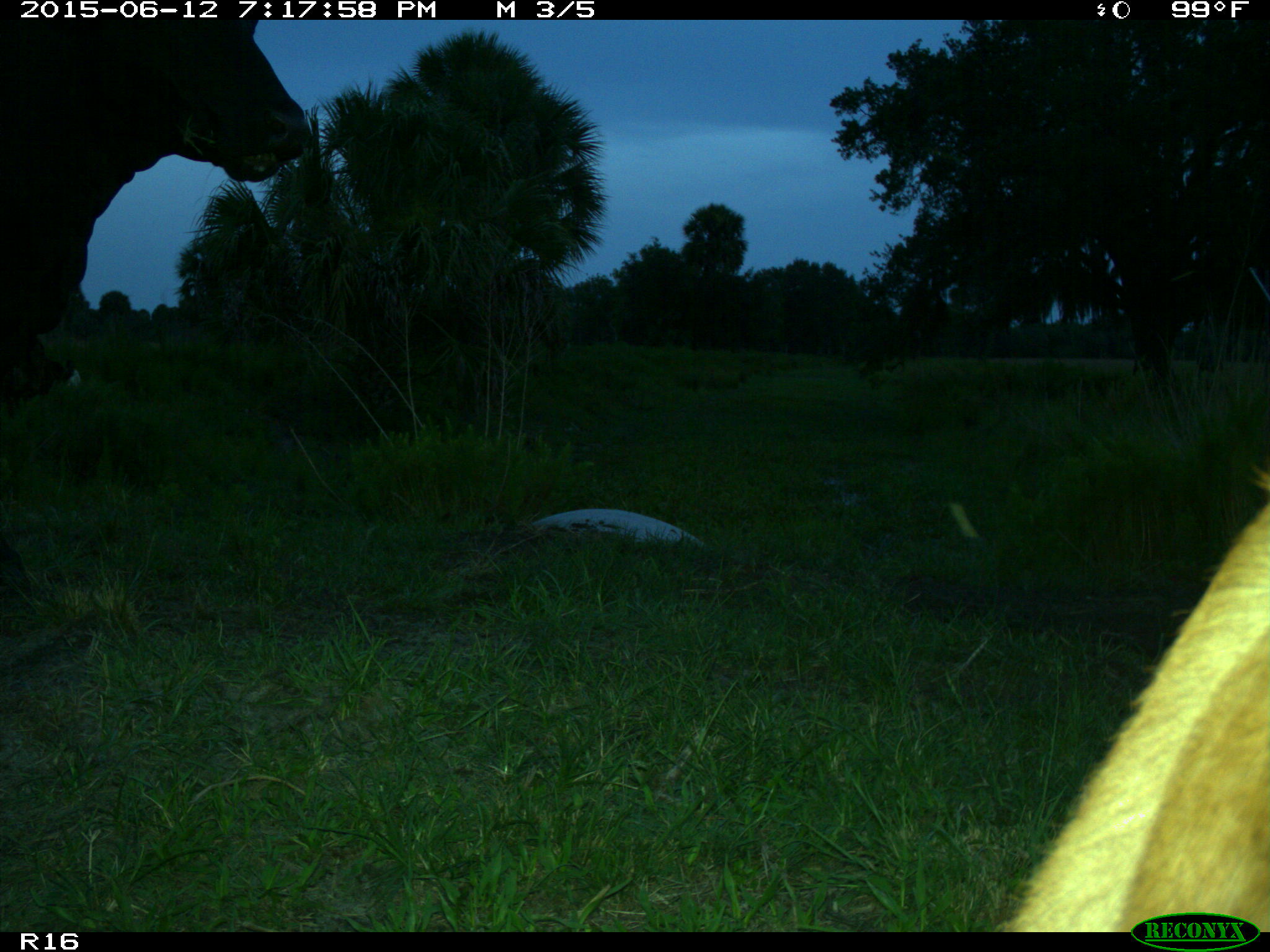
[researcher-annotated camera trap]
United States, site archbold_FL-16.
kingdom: Animalia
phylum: Chordata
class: Mammalia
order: Artiodactyla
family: Bovidae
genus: Bos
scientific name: Bos taurus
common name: domestic cow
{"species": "Bos taurus (domestic cow)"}